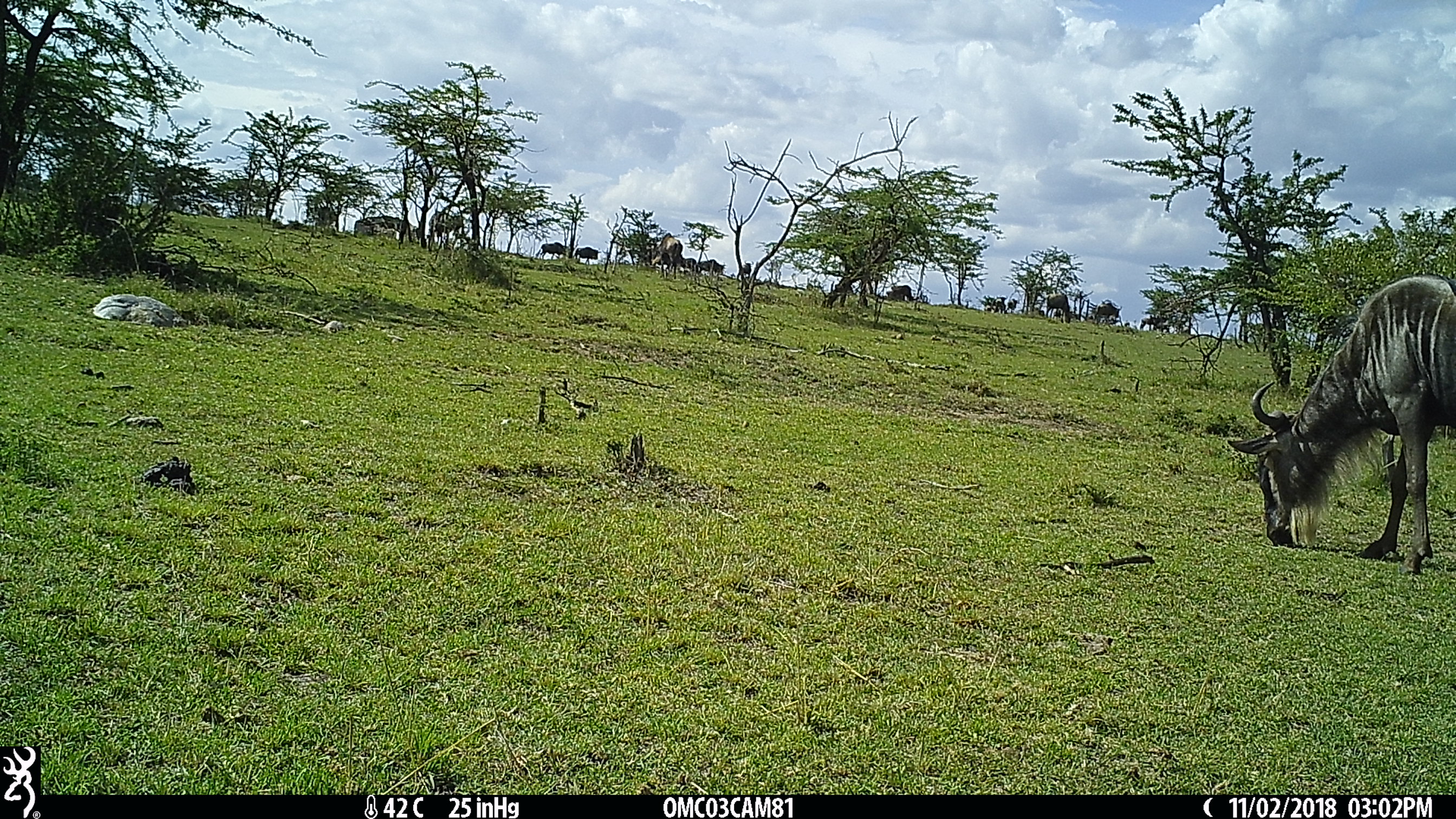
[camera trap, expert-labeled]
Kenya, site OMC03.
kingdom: Animalia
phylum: Chordata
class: Mammalia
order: Artiodactyla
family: Bovidae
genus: Connochaetes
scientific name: Connochaetes taurinus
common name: blue wildebeest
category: wildebeest